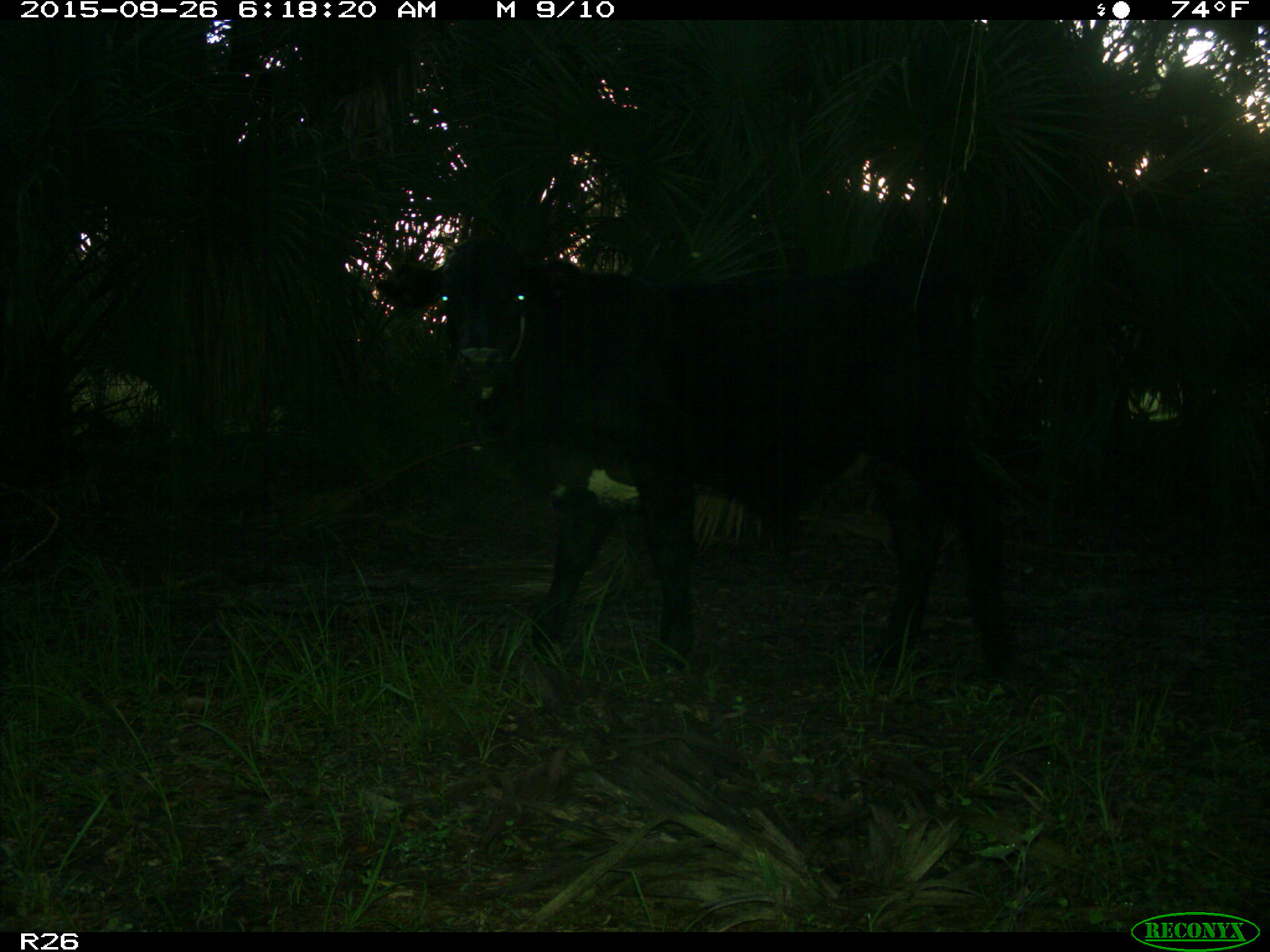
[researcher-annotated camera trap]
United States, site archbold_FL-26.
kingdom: Animalia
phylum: Chordata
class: Mammalia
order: Artiodactyla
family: Bovidae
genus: Bos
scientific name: Bos taurus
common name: domestic cow